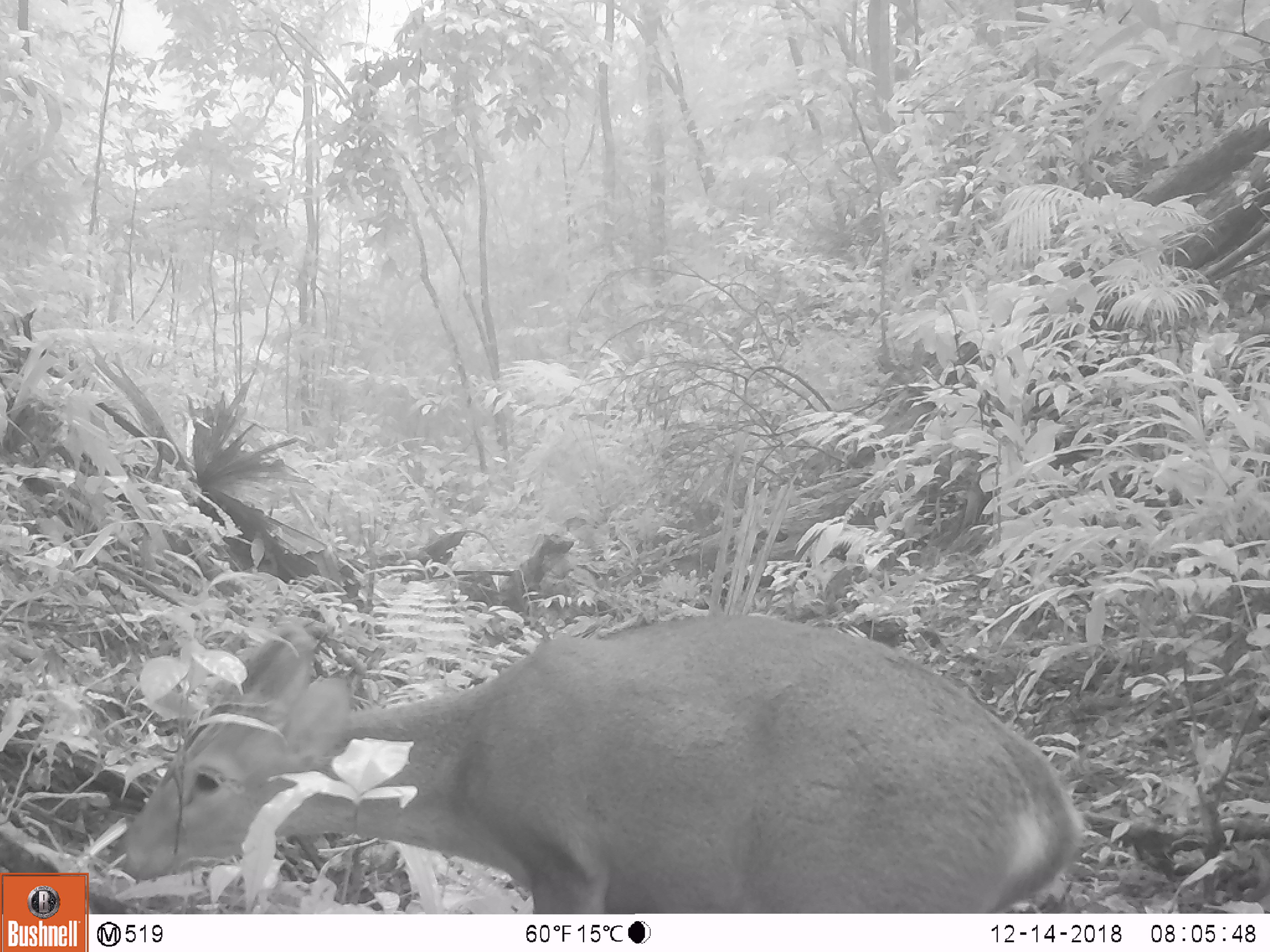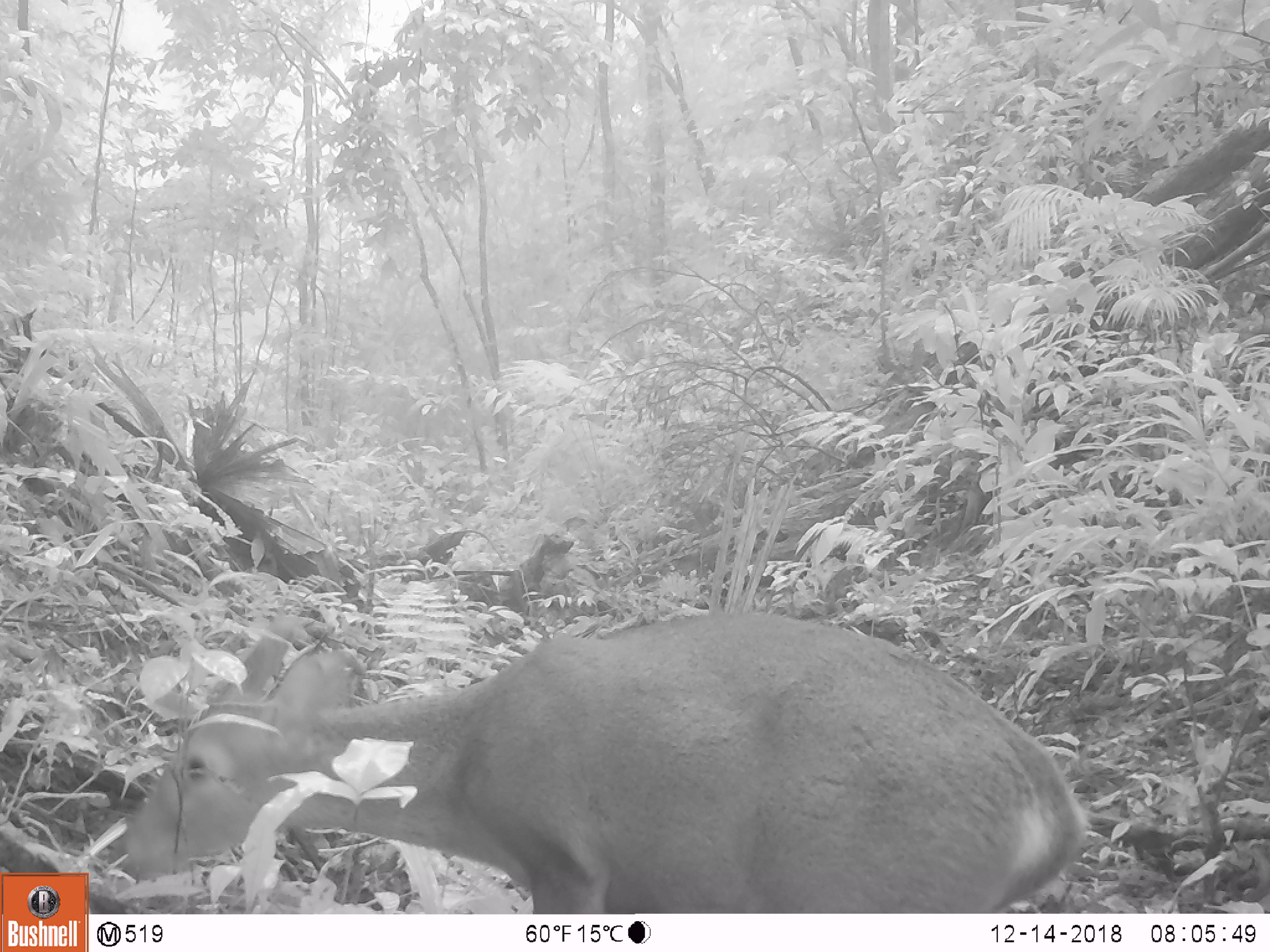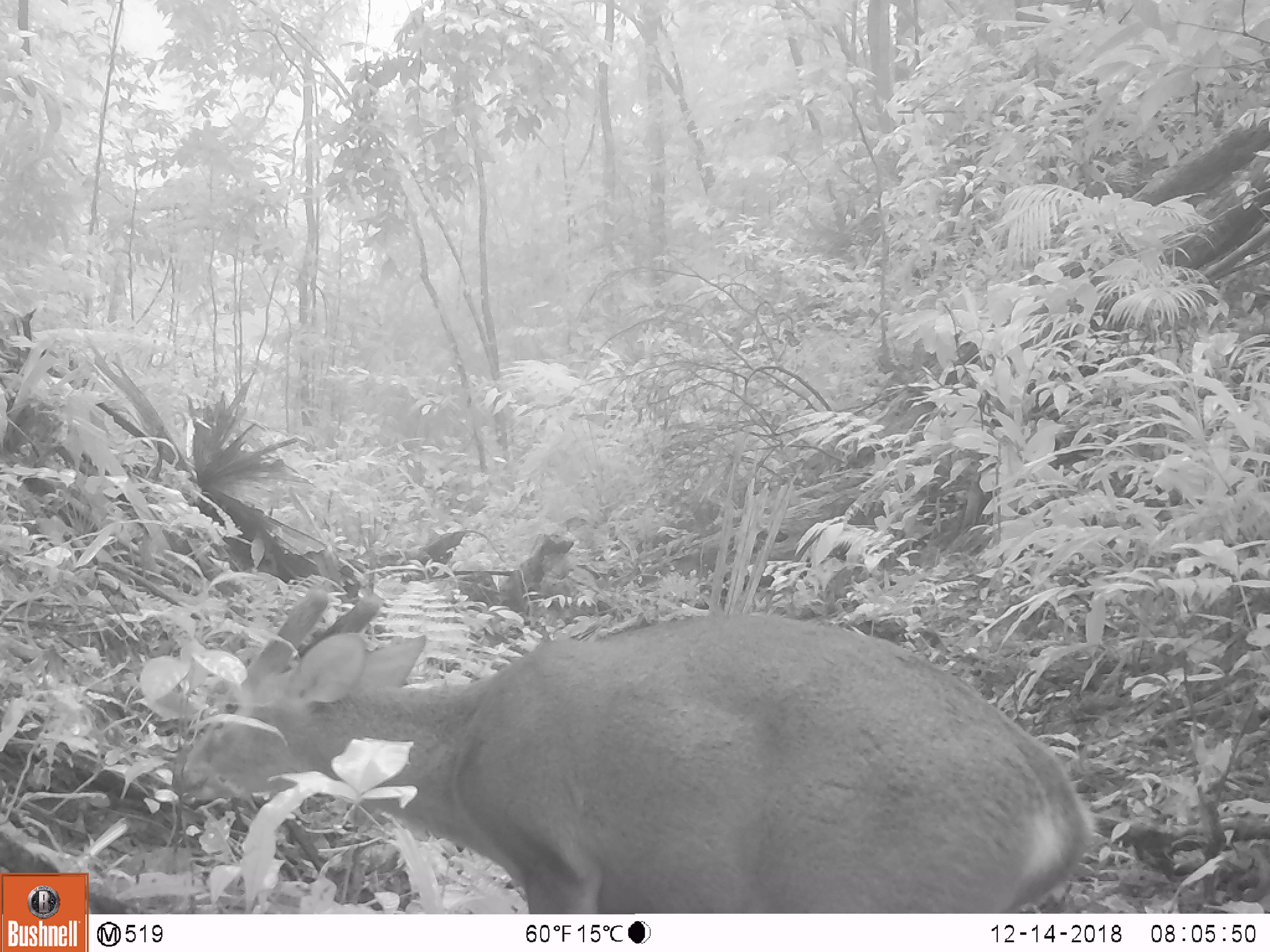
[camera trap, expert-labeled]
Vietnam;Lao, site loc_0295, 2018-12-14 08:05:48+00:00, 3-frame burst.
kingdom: Animalia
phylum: Chordata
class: Mammalia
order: Artiodactyla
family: Cervidae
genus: Muntiacus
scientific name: Muntiacus vuquangensis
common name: large-antlered muntjac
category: large antlered muntjac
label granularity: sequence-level